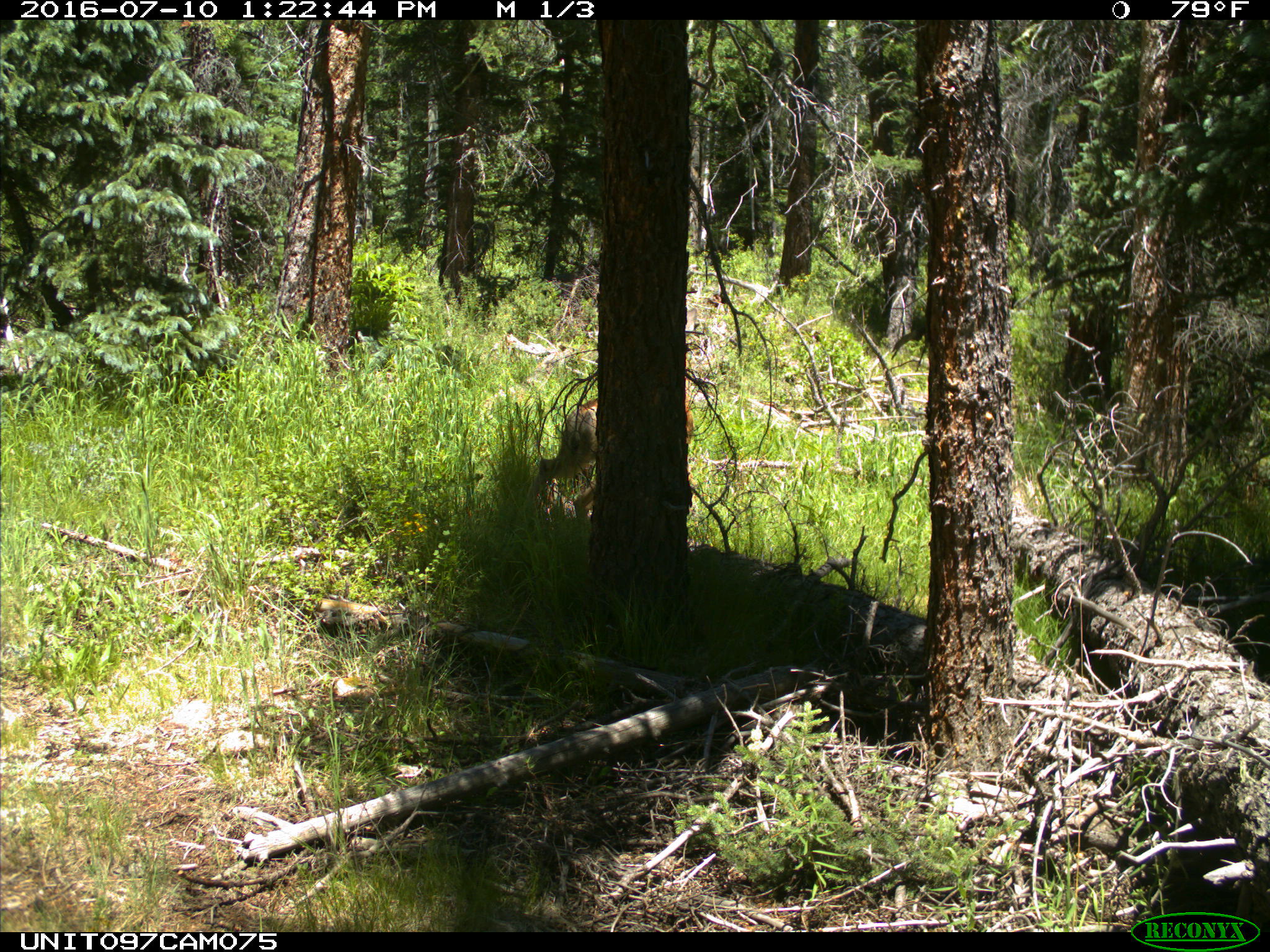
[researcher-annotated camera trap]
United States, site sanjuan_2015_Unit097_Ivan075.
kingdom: Animalia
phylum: Chordata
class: Mammalia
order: Artiodactyla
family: Cervidae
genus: Odocoileus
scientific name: Odocoileus hemionus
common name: mule deer